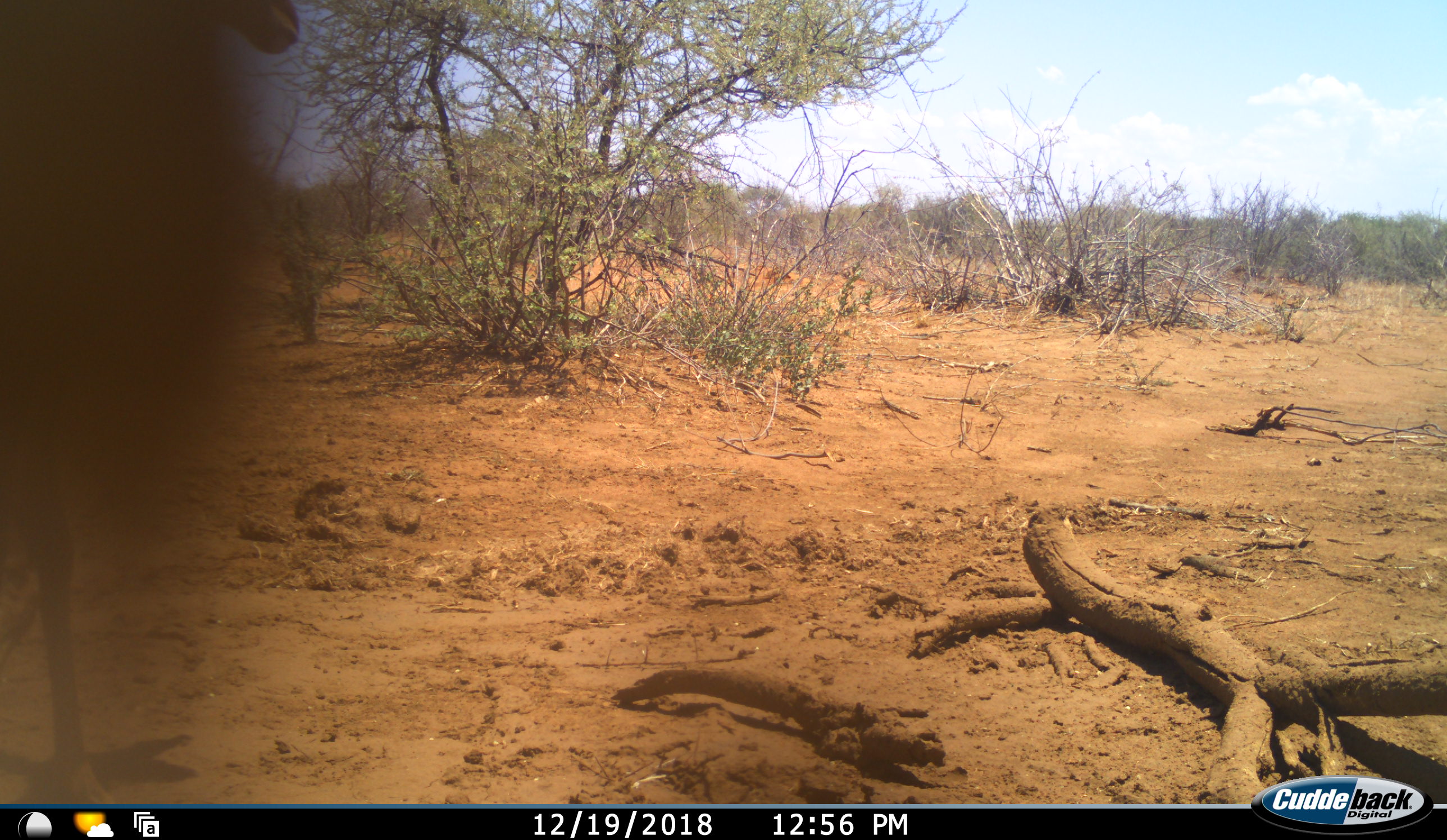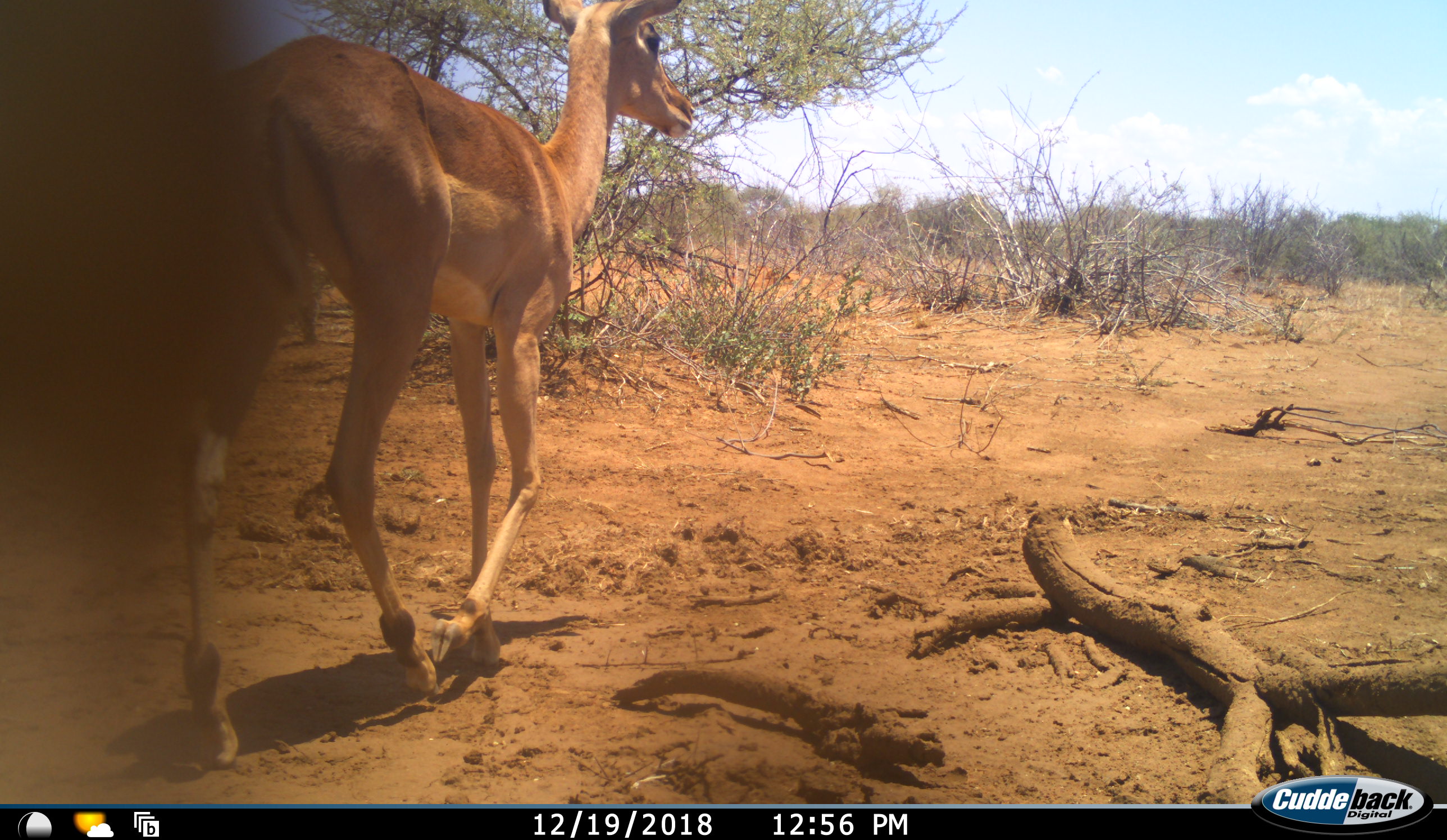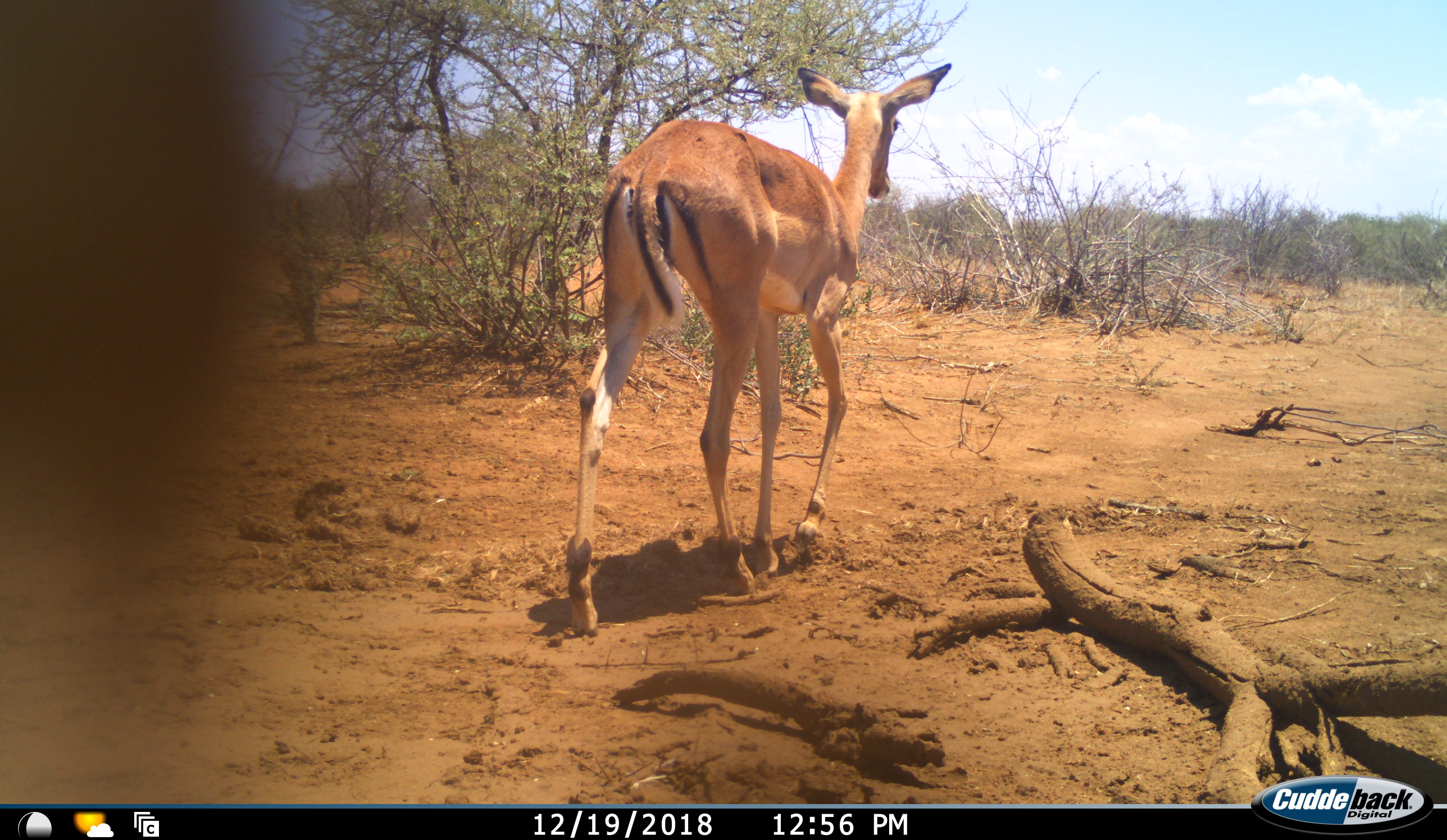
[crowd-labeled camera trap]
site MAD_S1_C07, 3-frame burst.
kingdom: Animalia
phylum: Chordata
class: Mammalia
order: Artiodactyla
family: Bovidae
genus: Aepyceros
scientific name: Aepyceros melampus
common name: impala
Impala (Aepyceros melampus), count 1. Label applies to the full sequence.